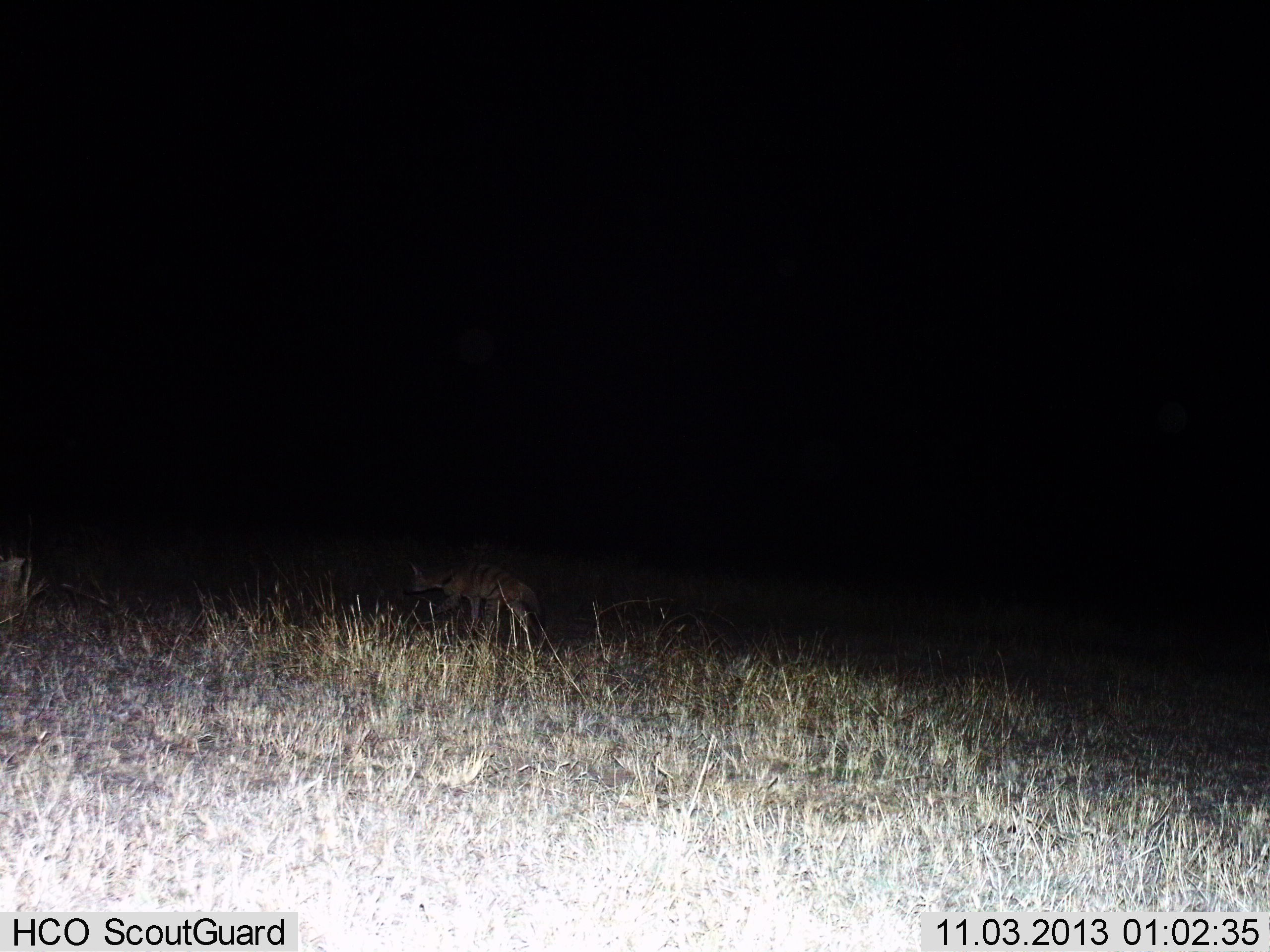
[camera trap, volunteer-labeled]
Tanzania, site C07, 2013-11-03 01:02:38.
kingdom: Animalia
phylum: Chordata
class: Mammalia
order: Carnivora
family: Hyaenidae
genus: Hyaena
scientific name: Hyaena hyaena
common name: striped hyena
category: hyenastriped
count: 1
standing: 11%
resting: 0%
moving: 89%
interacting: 0%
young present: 0%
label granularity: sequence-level